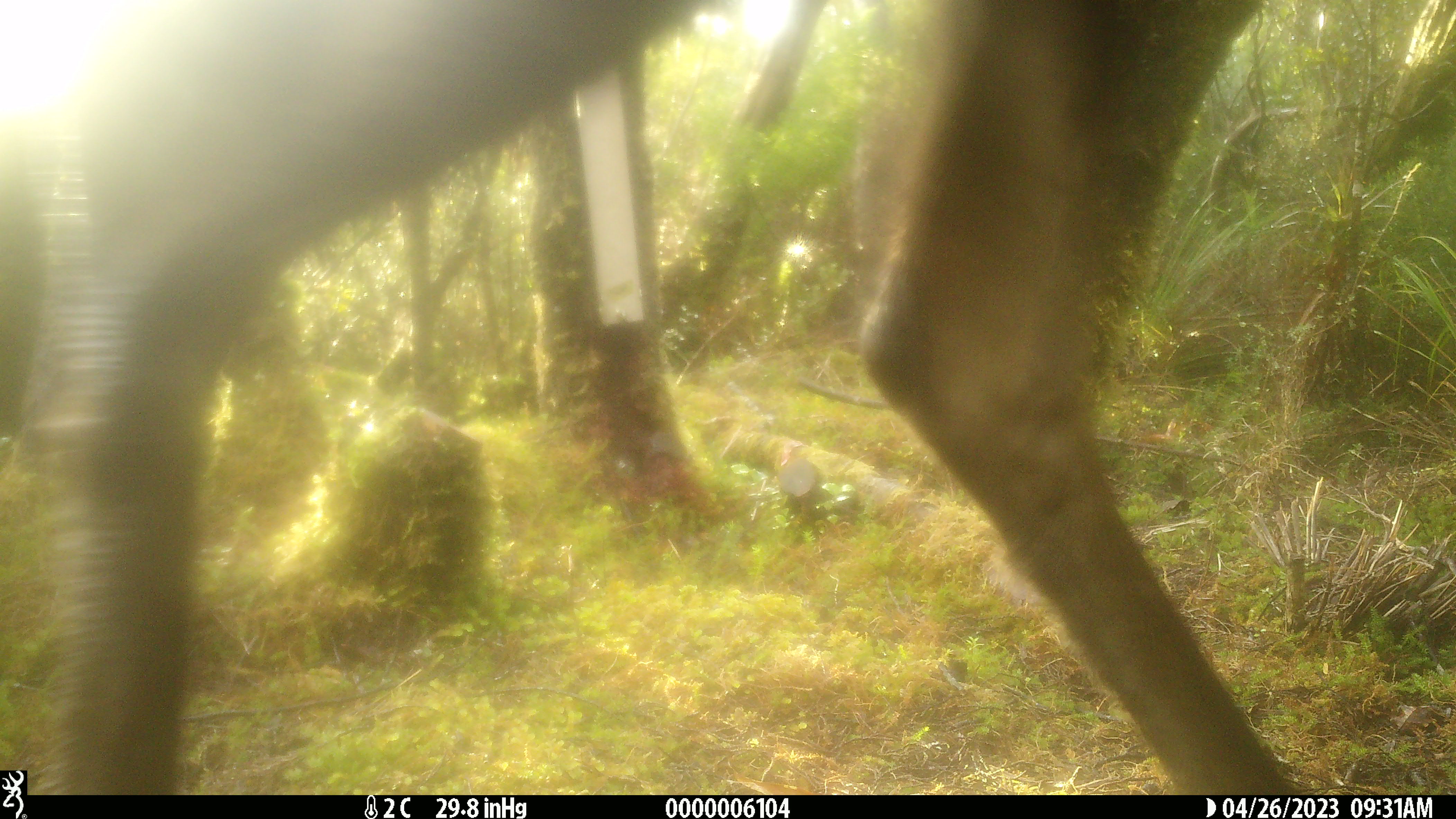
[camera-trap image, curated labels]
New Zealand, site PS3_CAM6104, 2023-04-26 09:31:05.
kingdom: Animalia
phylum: Chordata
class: Mammalia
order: Artiodactyla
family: Cervidae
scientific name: Cervidae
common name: deer